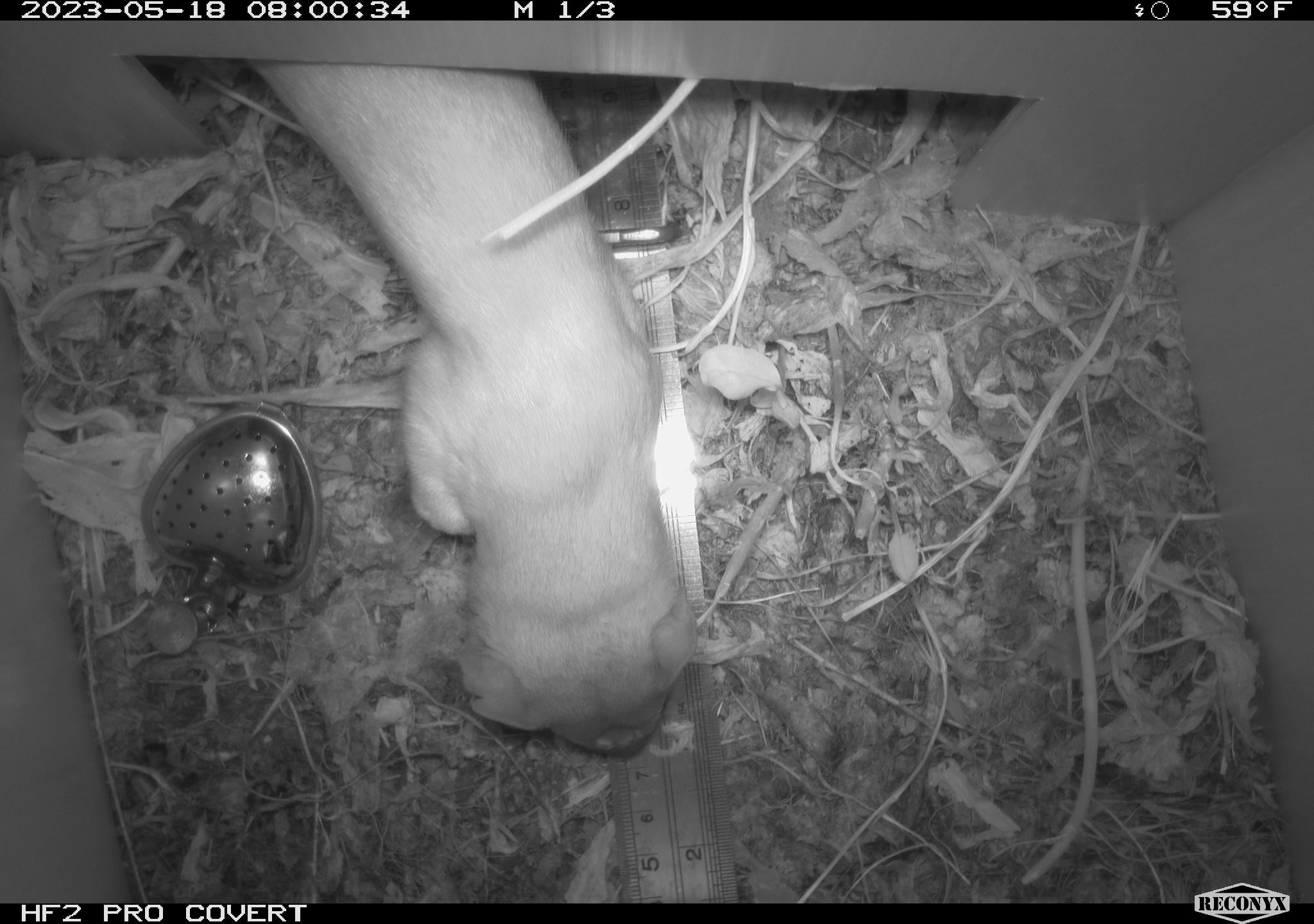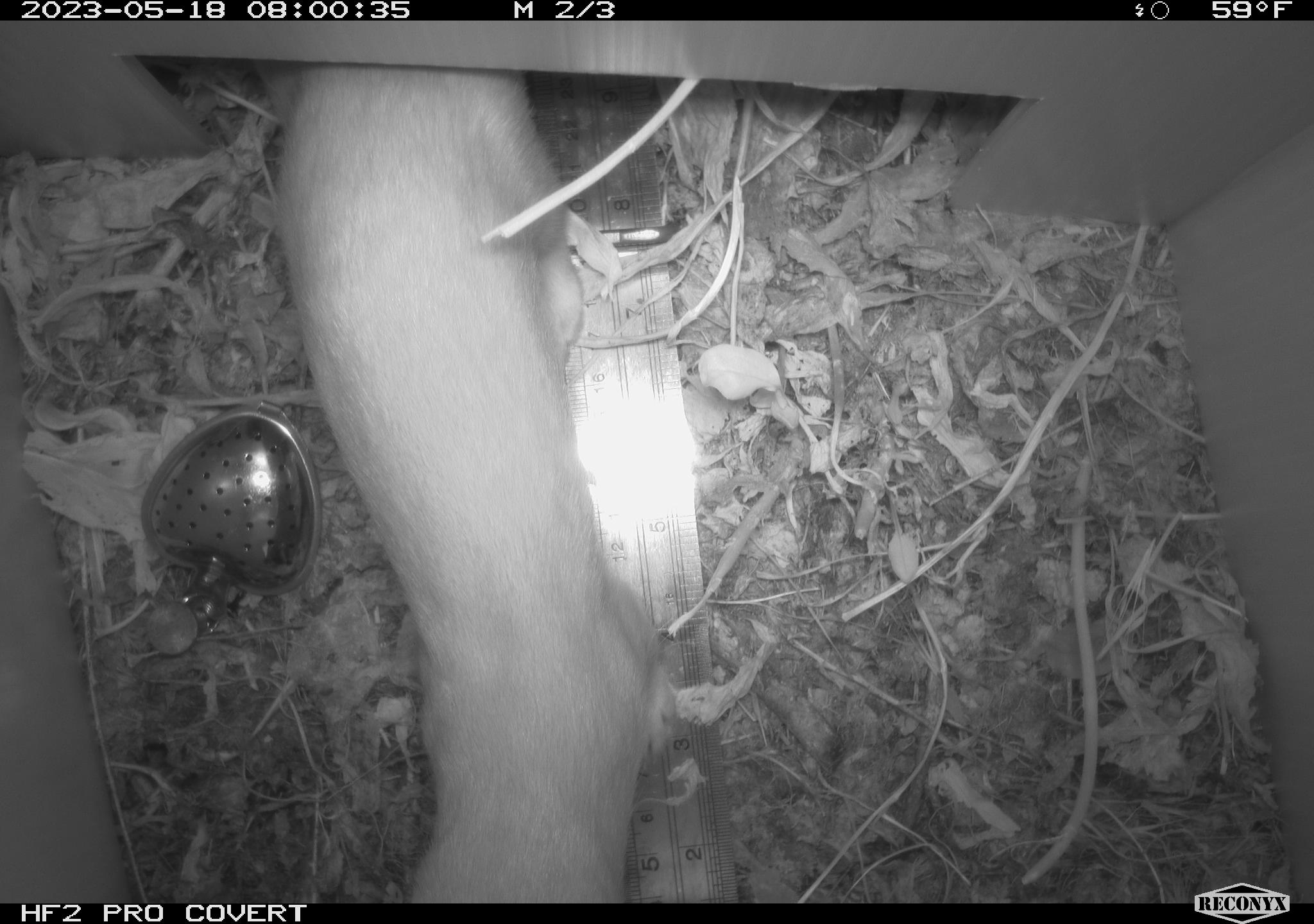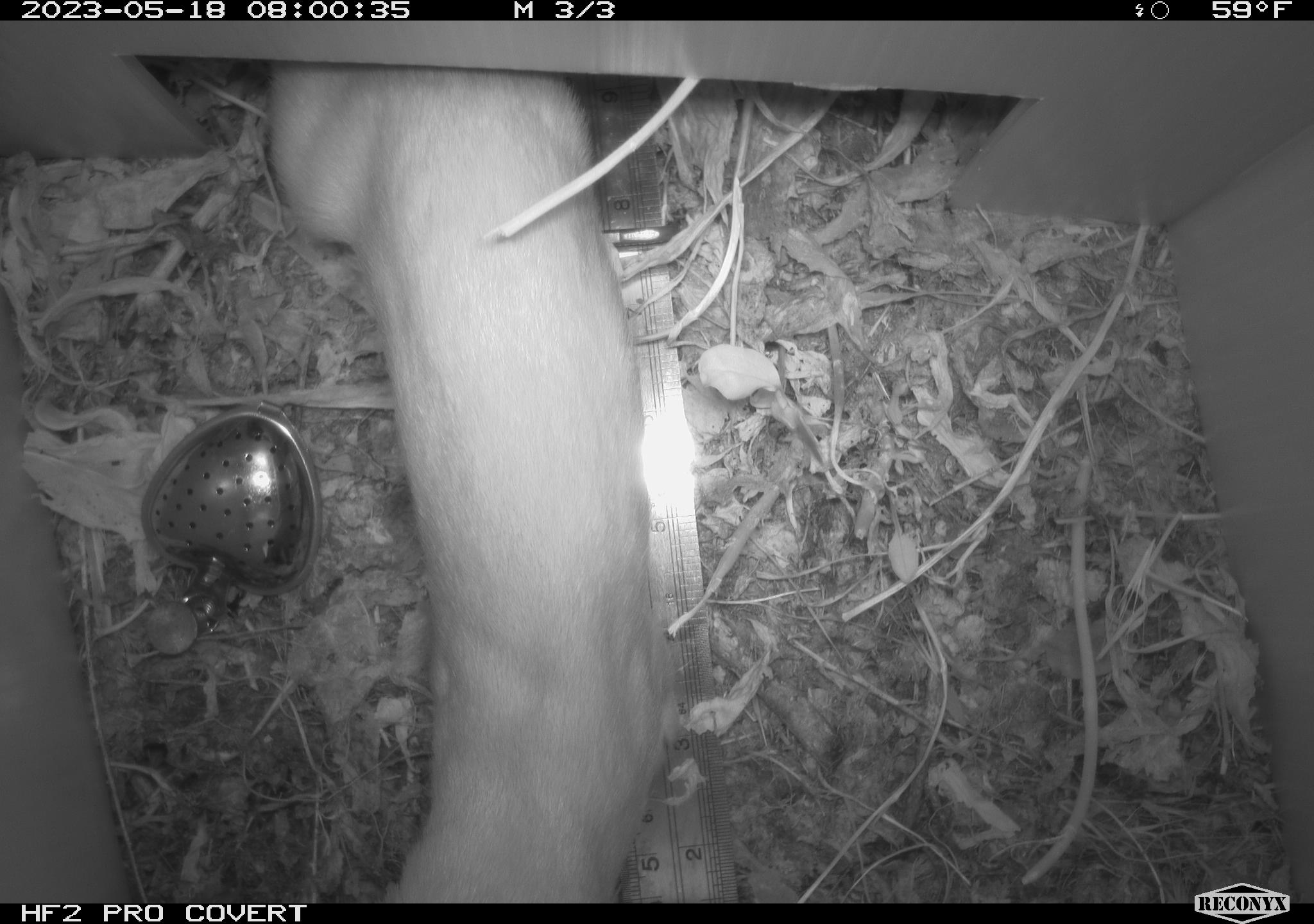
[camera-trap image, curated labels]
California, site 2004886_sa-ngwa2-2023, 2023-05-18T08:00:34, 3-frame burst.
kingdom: Animalia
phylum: Chordata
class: Mammalia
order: Carnivora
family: Mustelidae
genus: Neogale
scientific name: Neogale frenata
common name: long-tailed weasel